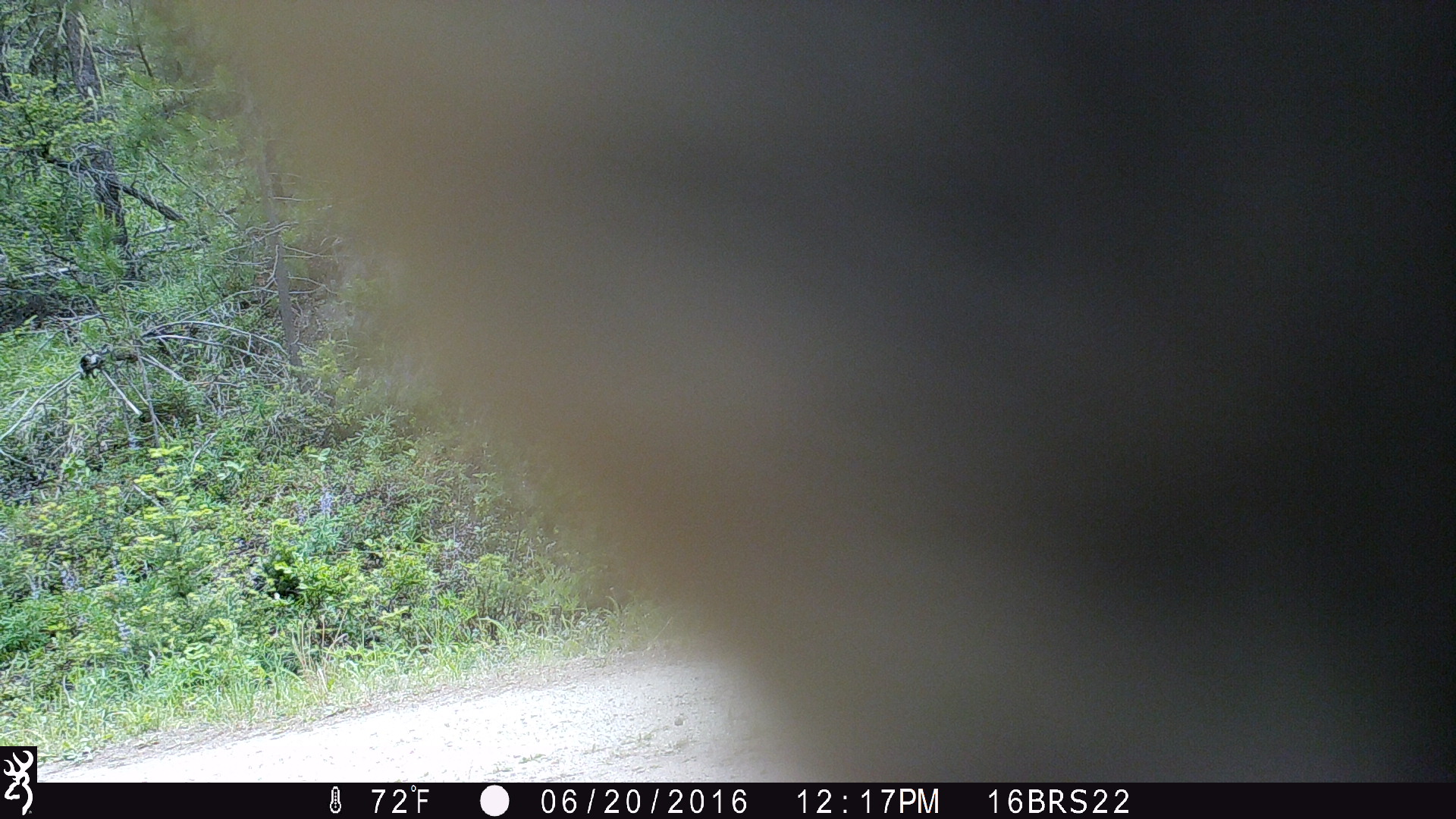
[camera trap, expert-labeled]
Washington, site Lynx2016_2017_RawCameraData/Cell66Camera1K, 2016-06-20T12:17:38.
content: unidentified animal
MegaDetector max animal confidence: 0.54